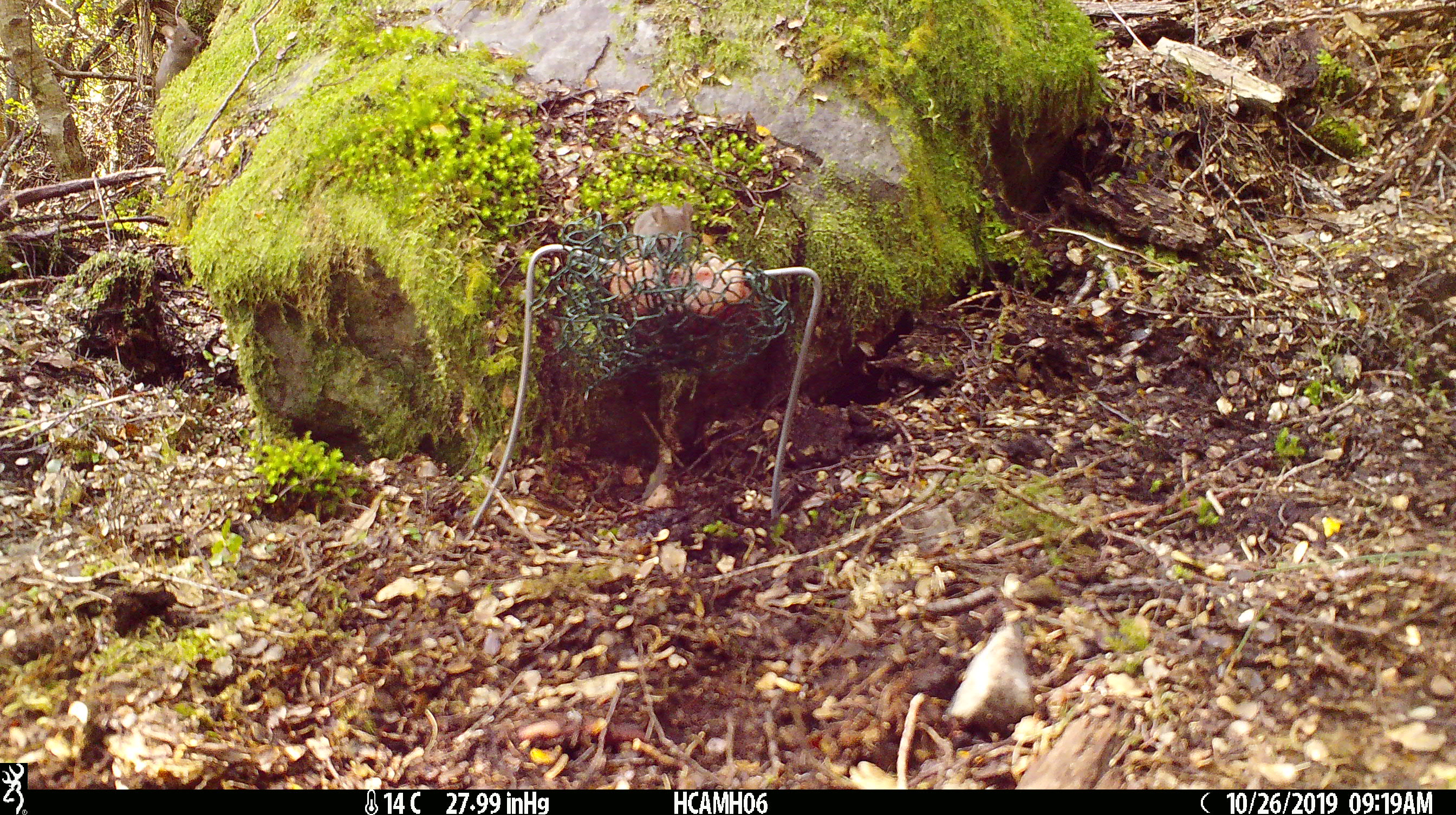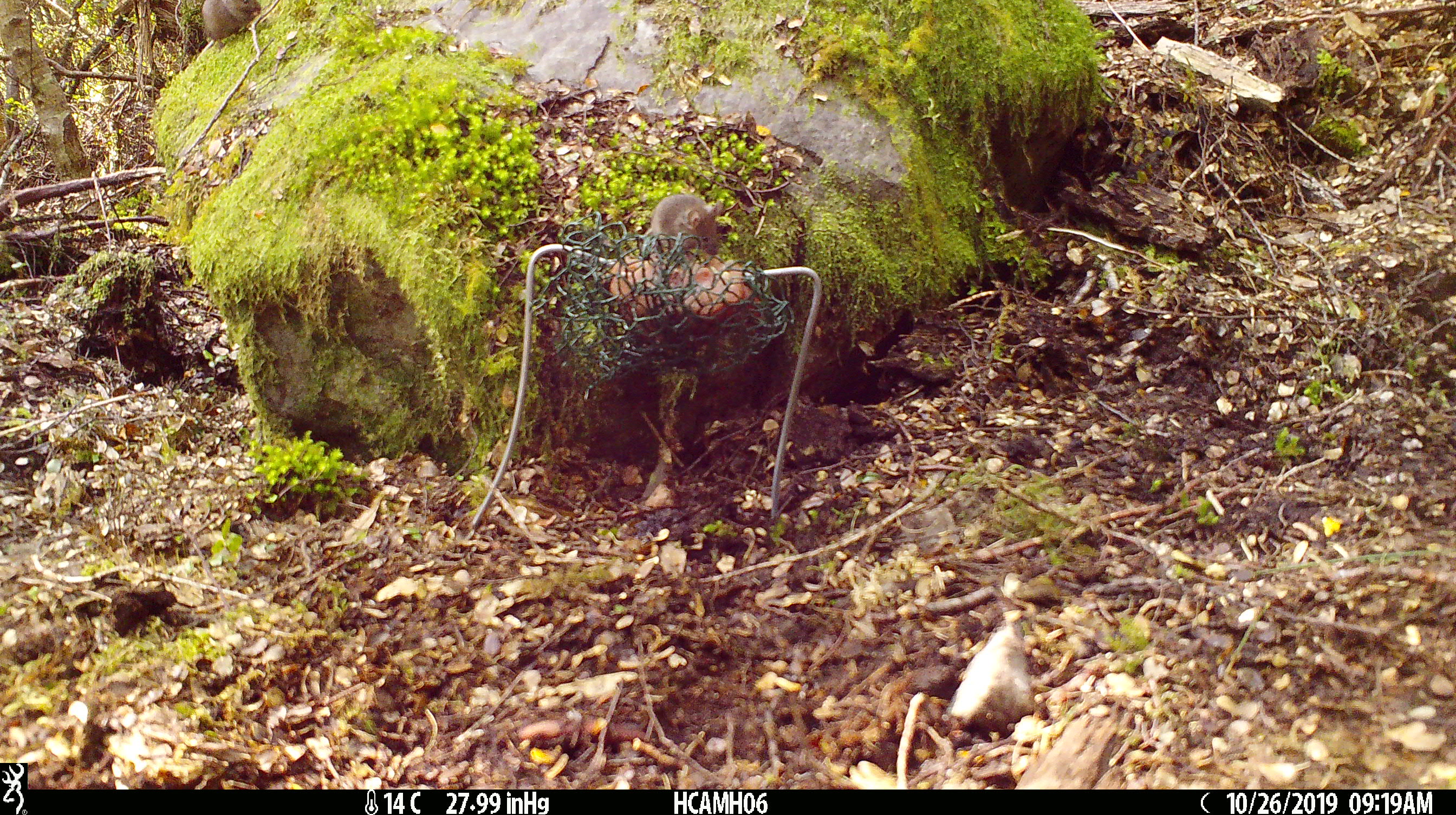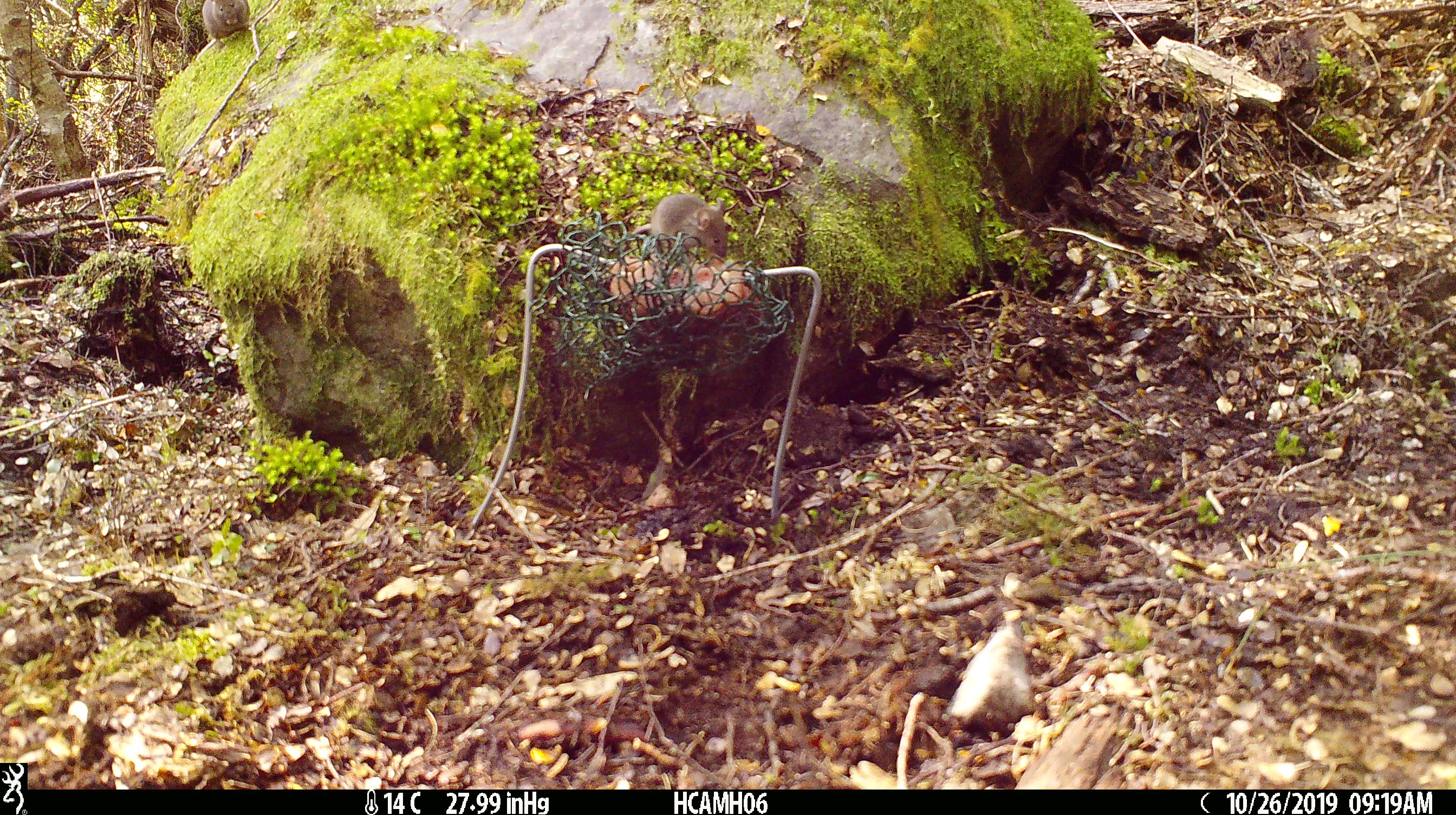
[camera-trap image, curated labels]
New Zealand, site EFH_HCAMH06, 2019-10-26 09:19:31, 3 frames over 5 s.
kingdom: Animalia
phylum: Chordata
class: Mammalia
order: Rodentia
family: Muridae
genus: Mus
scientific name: Mus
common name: mouse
Mouse (Mus).